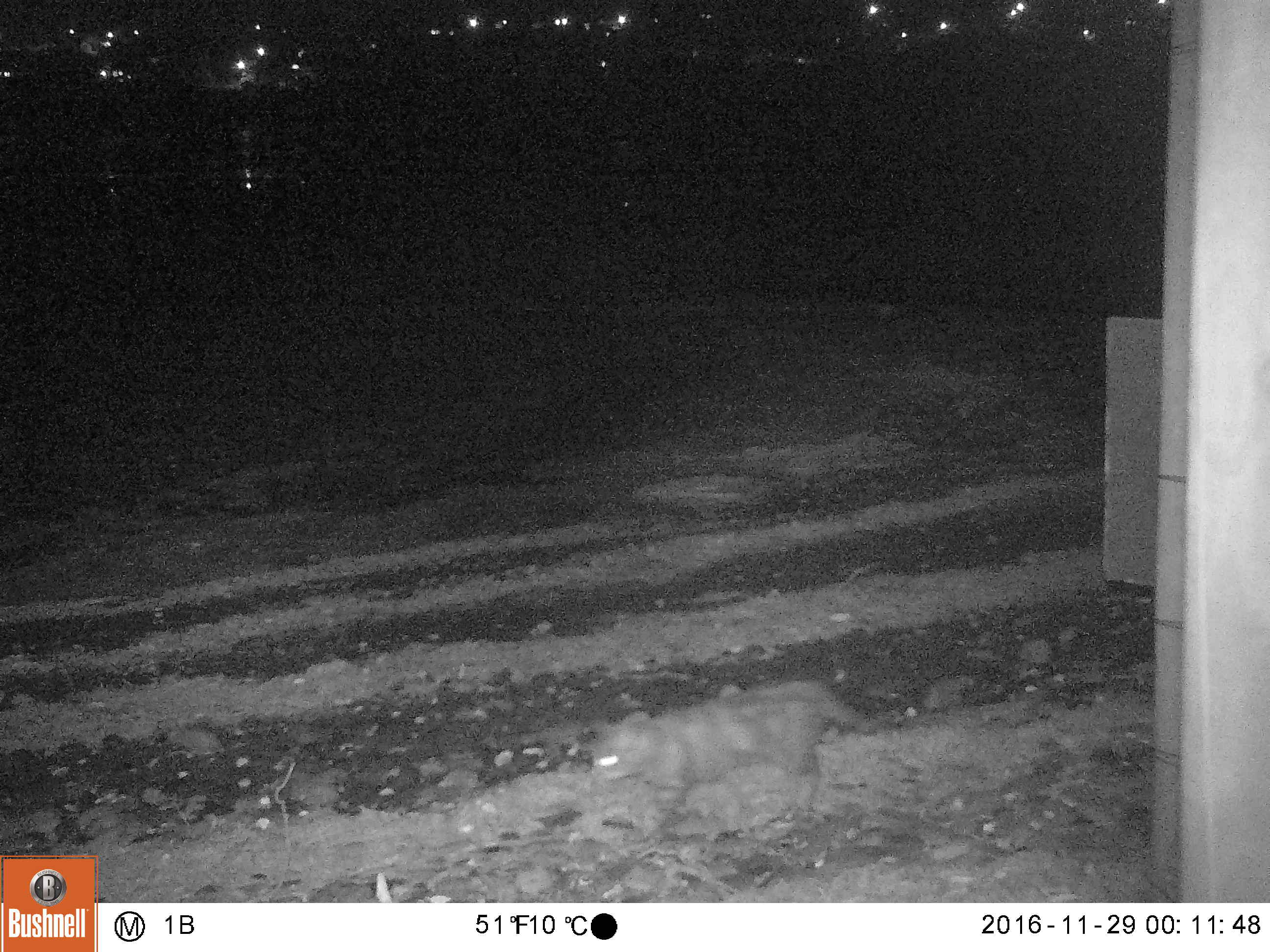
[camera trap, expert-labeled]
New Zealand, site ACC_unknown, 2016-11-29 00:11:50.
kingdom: Animalia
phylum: Chordata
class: Mammalia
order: Carnivora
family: Felidae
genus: Felis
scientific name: Felis catus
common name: domestic cat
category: cat